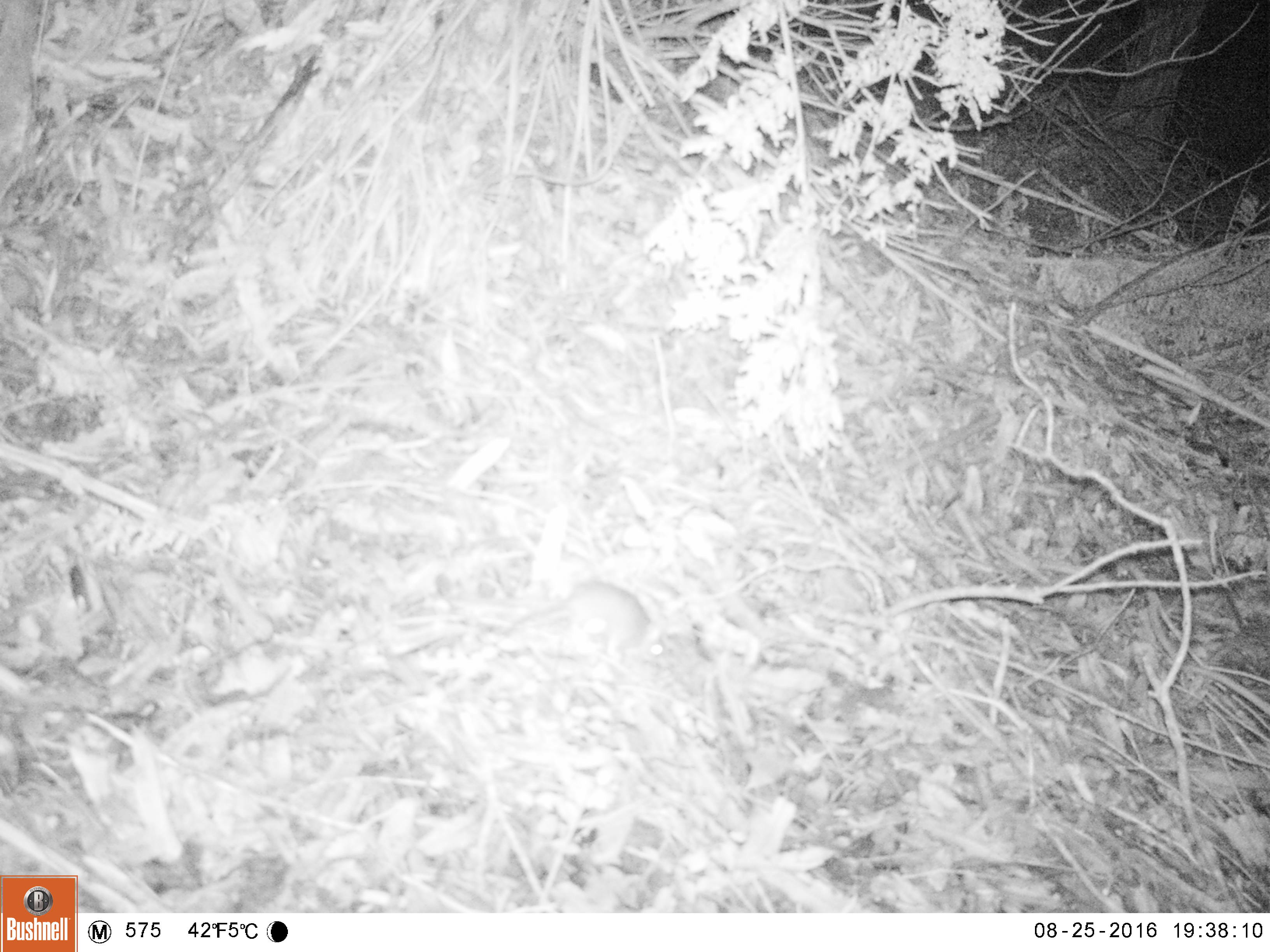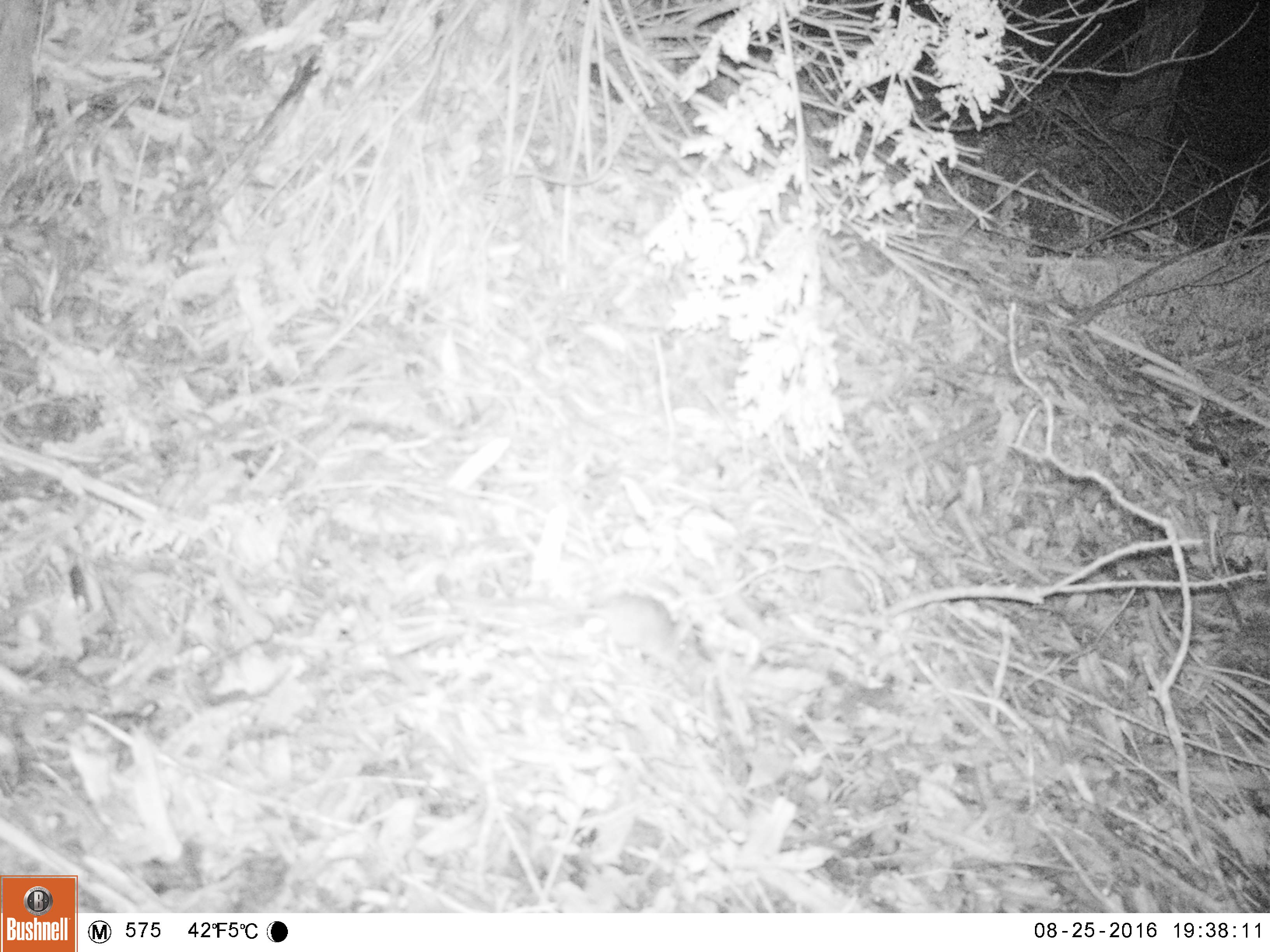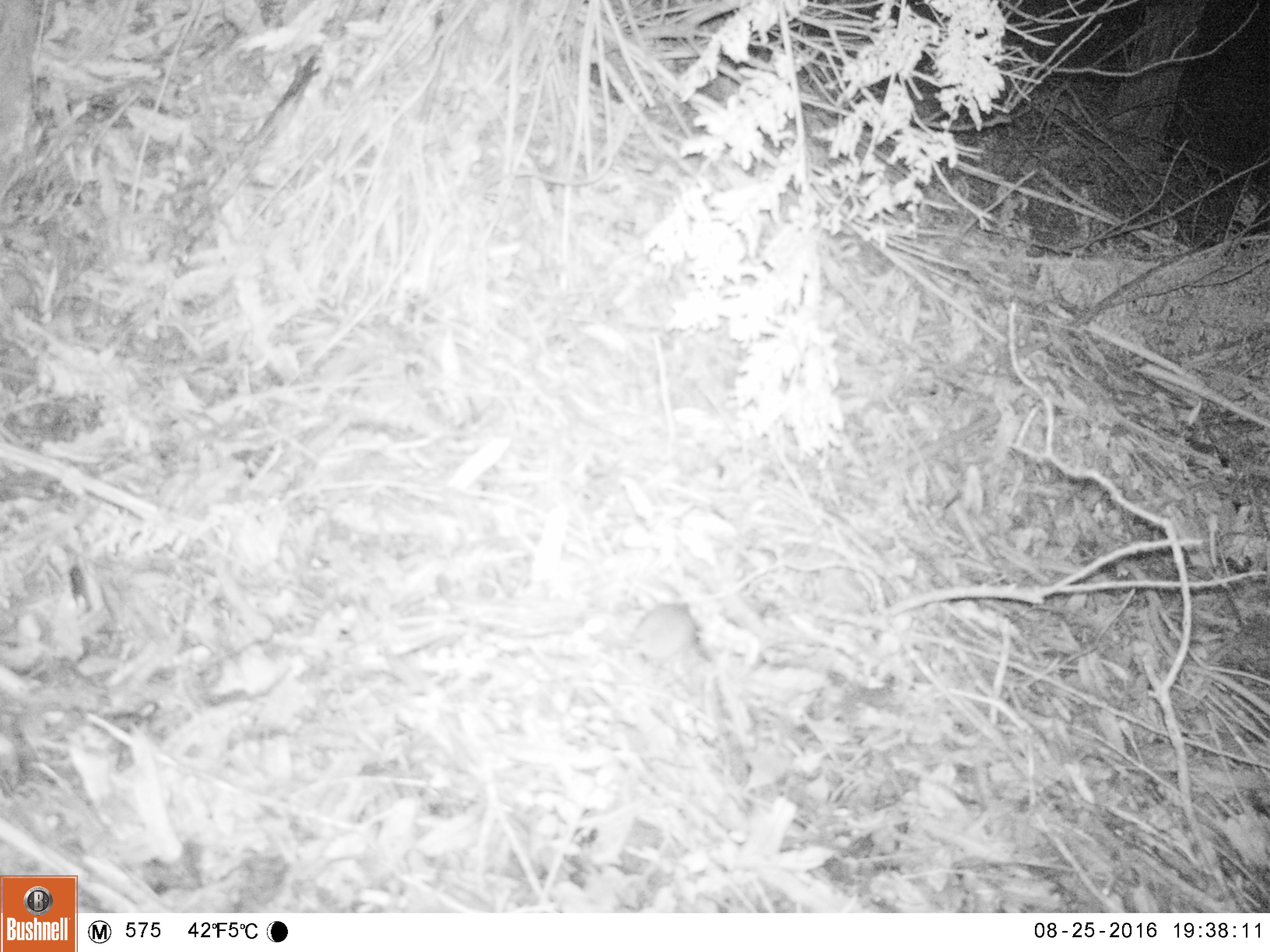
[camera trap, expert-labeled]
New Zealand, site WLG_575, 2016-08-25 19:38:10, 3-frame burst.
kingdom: Animalia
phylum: Chordata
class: Mammalia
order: Rodentia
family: Muridae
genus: Rattus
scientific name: Rattus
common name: rat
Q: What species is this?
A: Rat (Rattus).